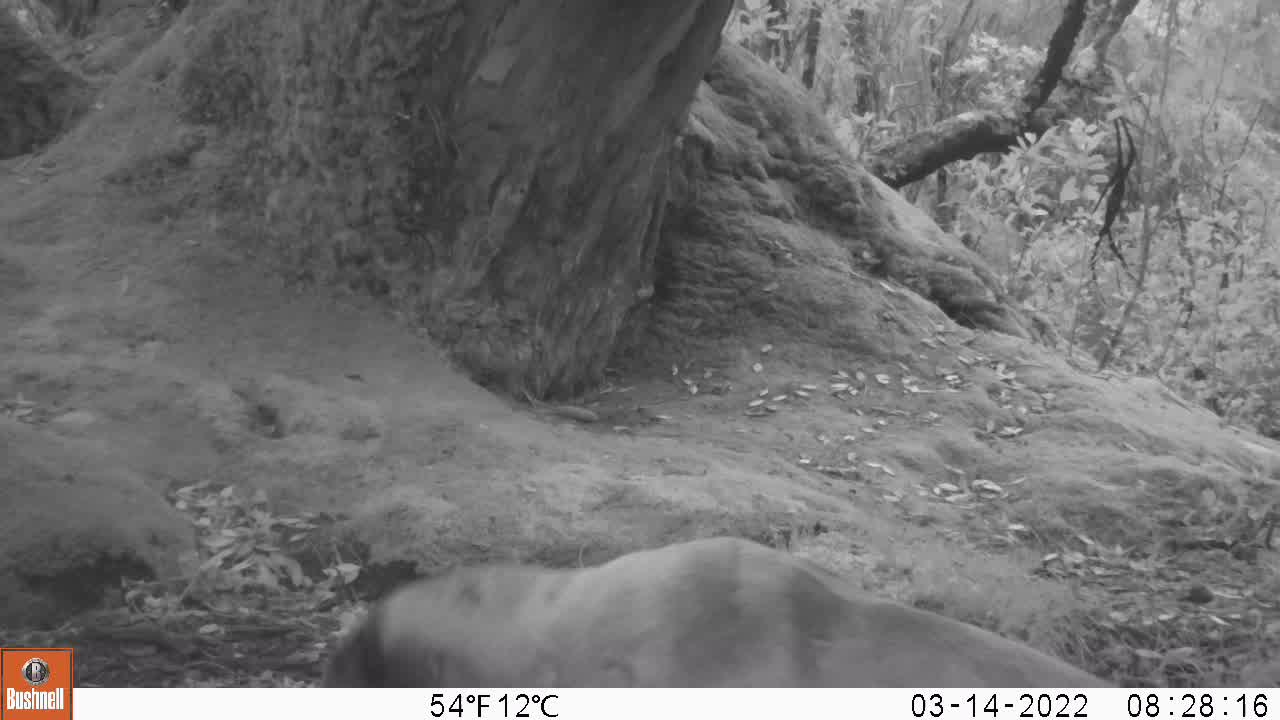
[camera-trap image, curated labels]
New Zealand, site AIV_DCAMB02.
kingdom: Animalia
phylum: Chordata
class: Mammalia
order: Carnivora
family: Otariidae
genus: Phocarctos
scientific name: Phocarctos hookeri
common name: new zealand sea lion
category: sealion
Sealion (new zealand sea lion) (Phocarctos hookeri).